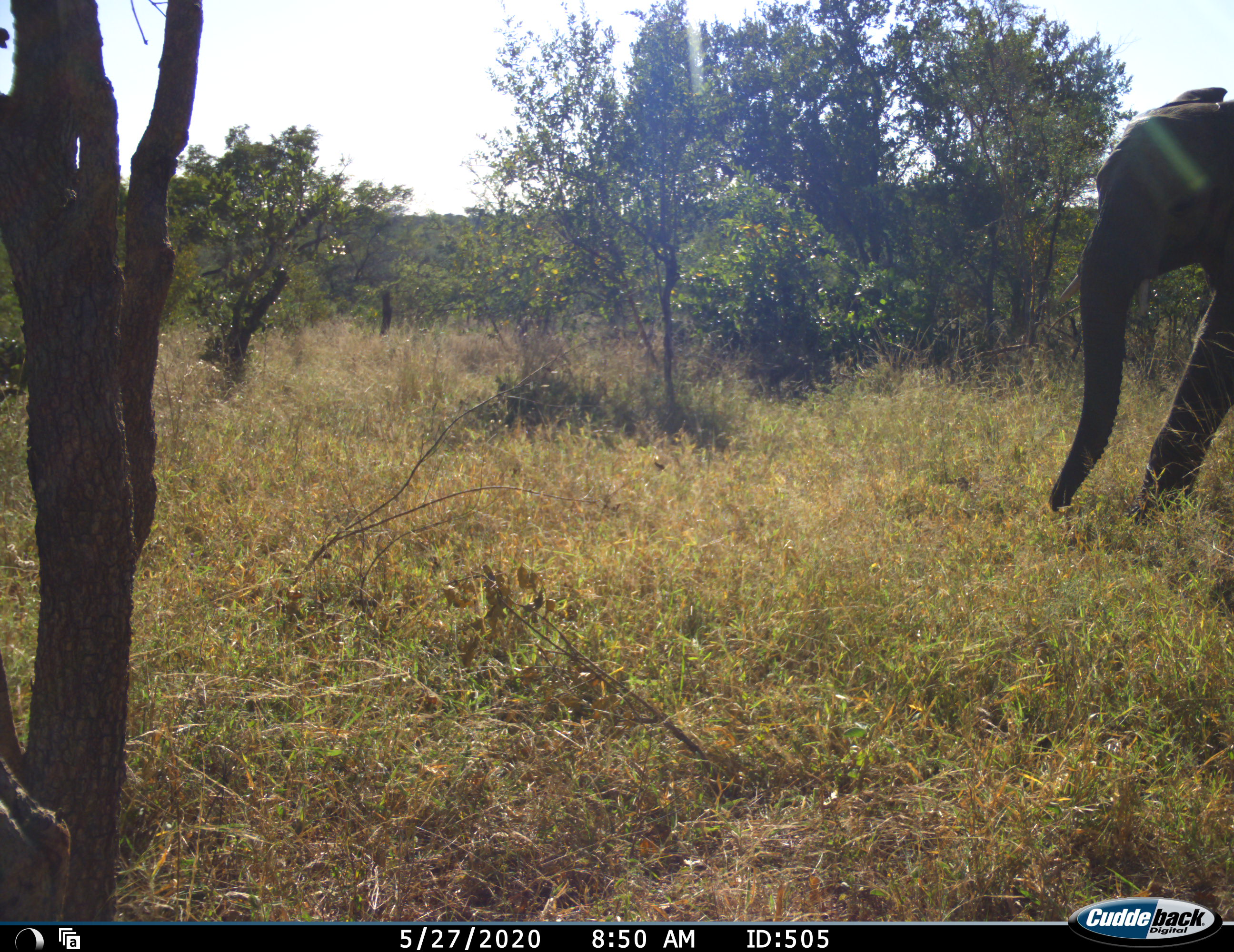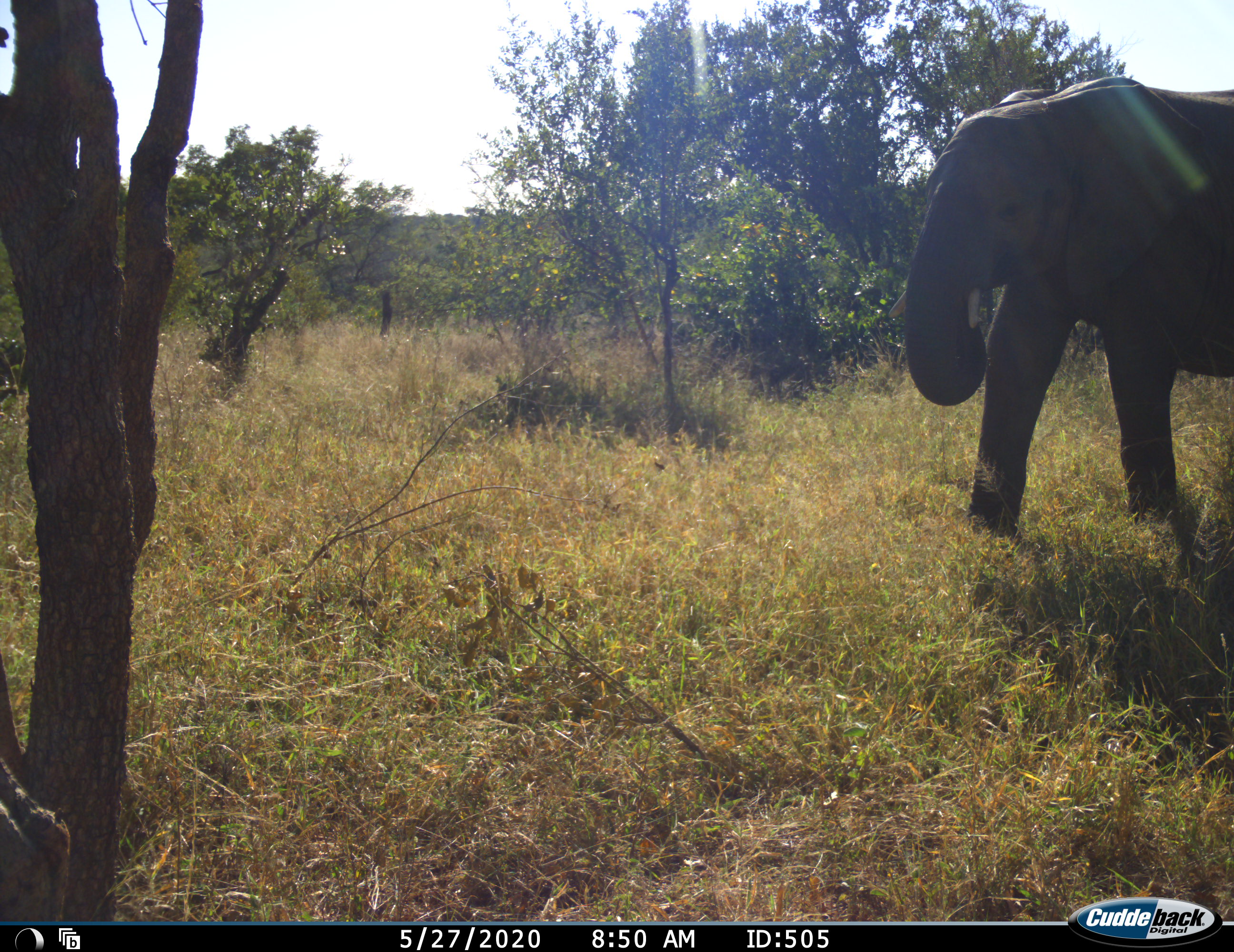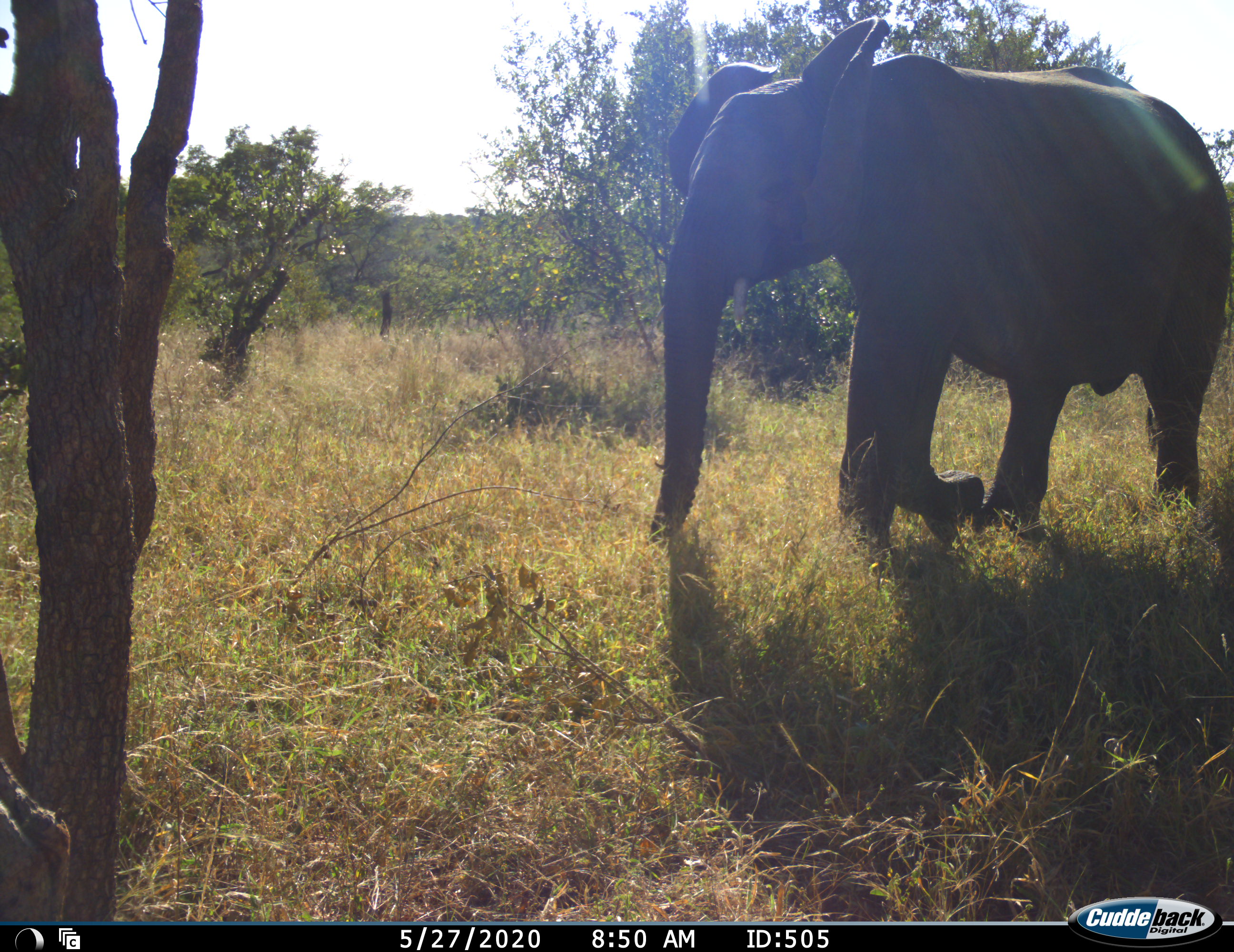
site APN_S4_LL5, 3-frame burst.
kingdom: Animalia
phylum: Chordata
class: Mammalia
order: Proboscidea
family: Elephantidae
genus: Loxodonta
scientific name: Loxodonta africana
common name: african bush elephant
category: elephant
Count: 1.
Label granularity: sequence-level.